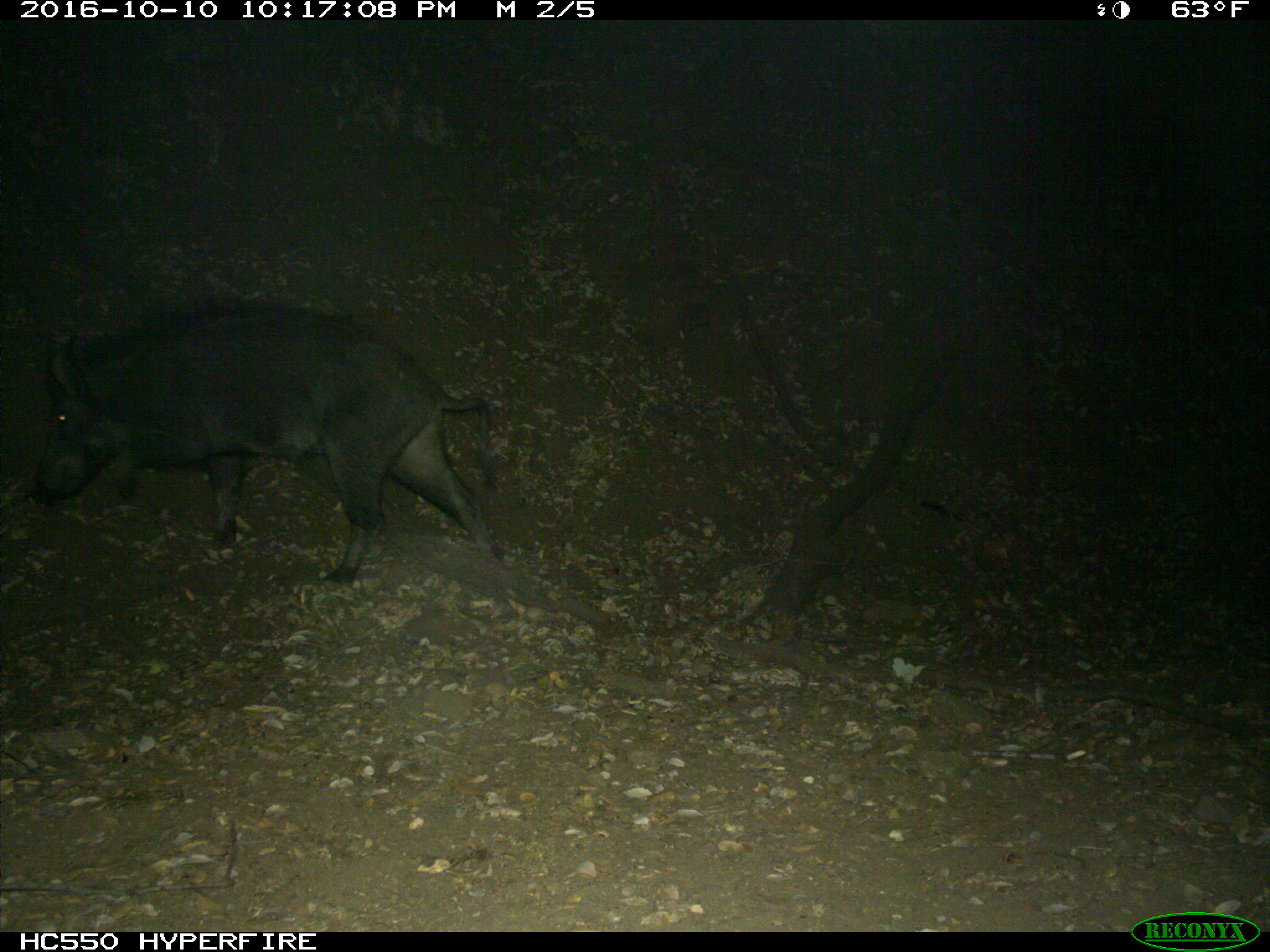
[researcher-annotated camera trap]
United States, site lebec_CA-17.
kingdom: Animalia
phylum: Chordata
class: Mammalia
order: Artiodactyla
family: Suidae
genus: Sus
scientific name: Sus scrofa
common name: wild boar